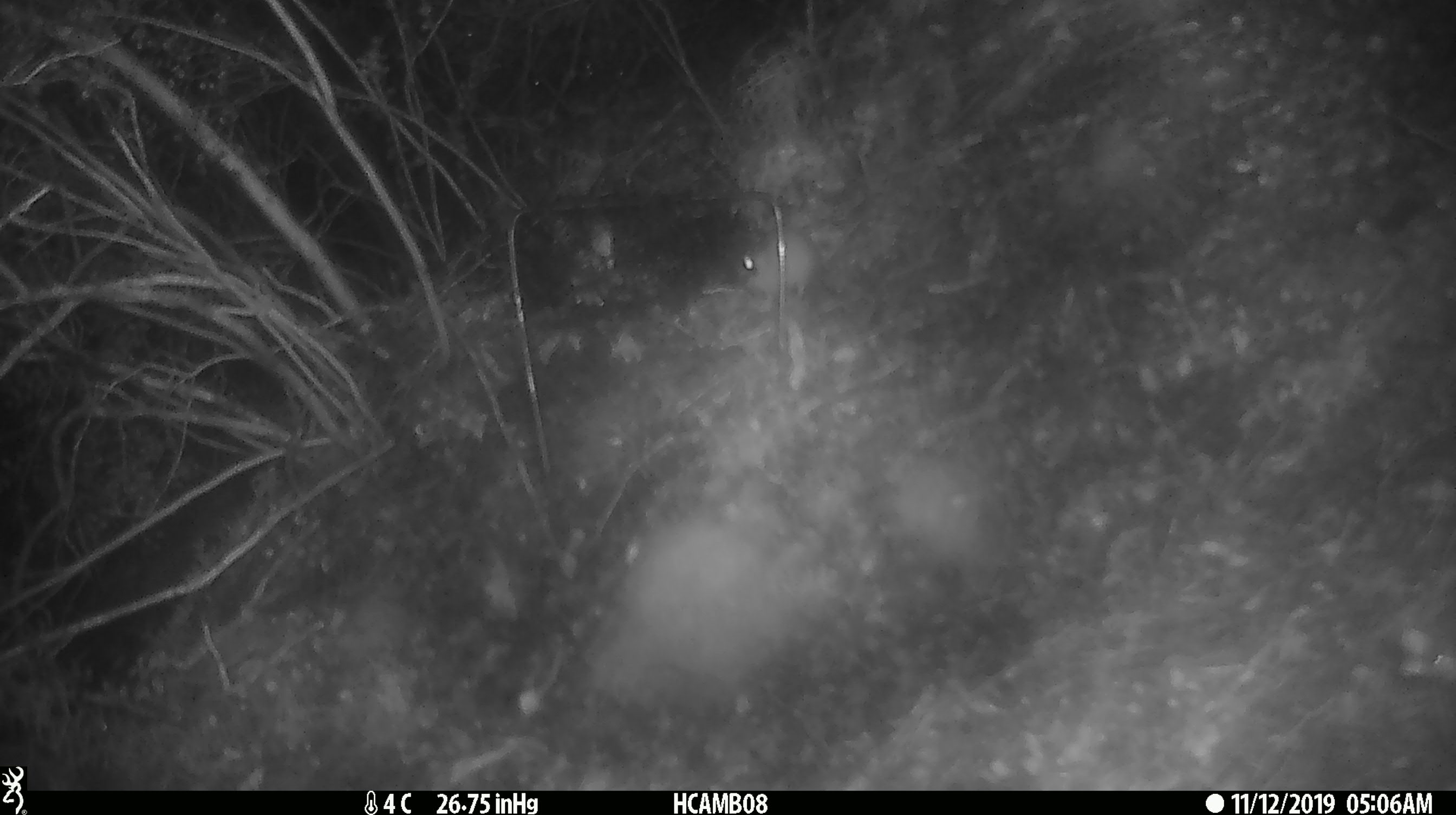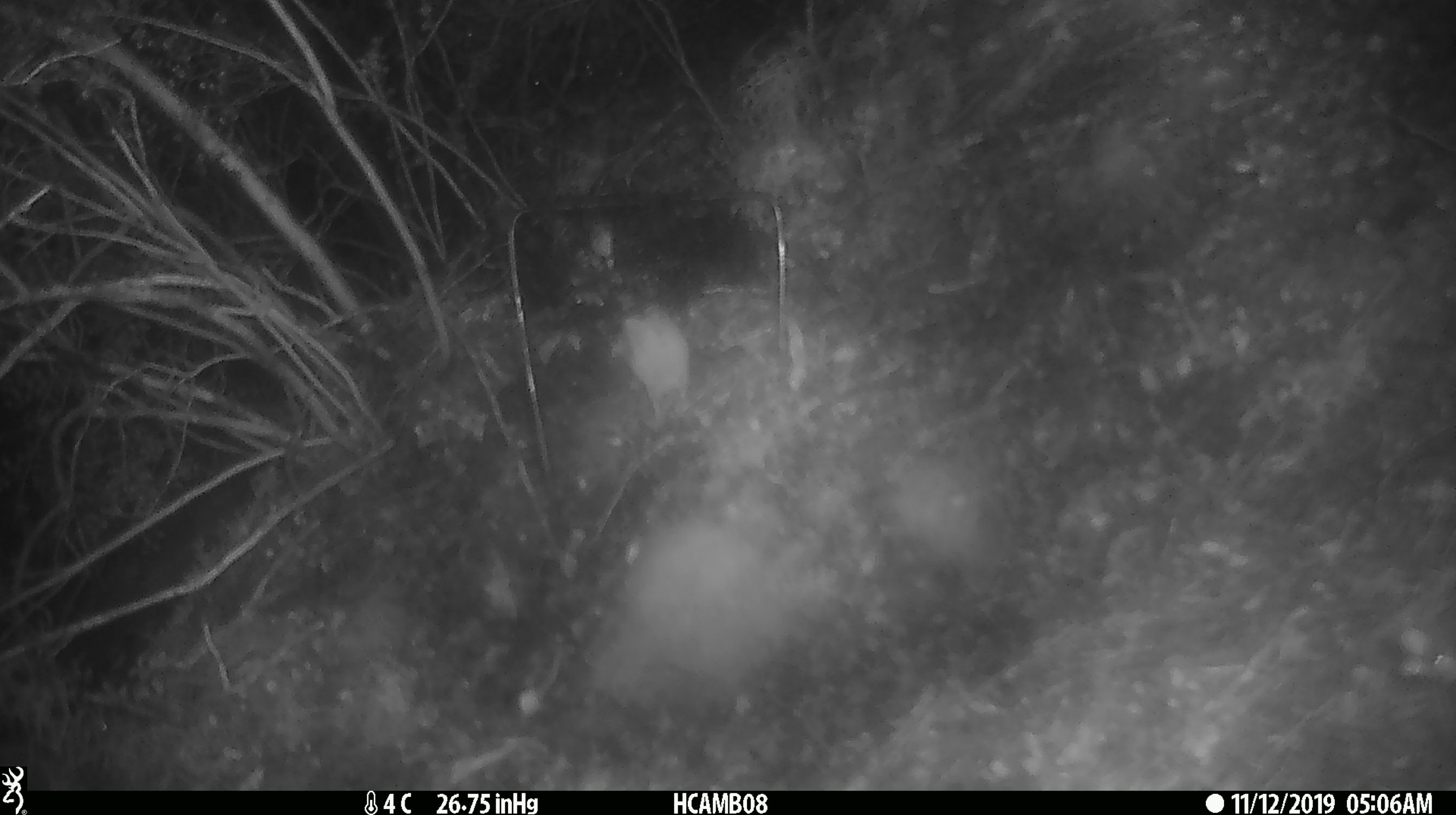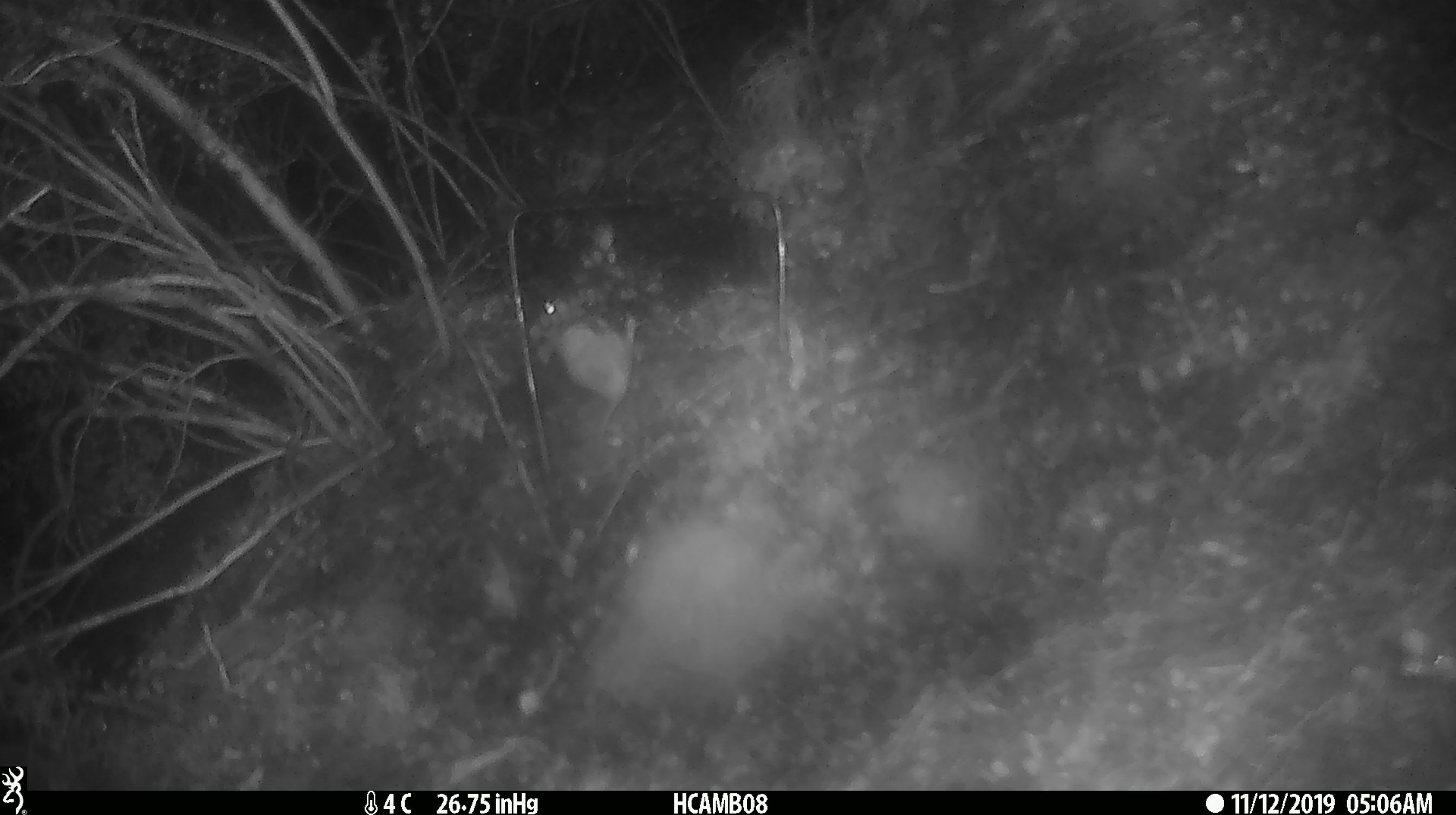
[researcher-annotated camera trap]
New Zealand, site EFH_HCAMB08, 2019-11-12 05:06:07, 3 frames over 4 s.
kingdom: Animalia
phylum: Chordata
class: Mammalia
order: Rodentia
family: Muridae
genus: Mus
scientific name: Mus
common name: mouse